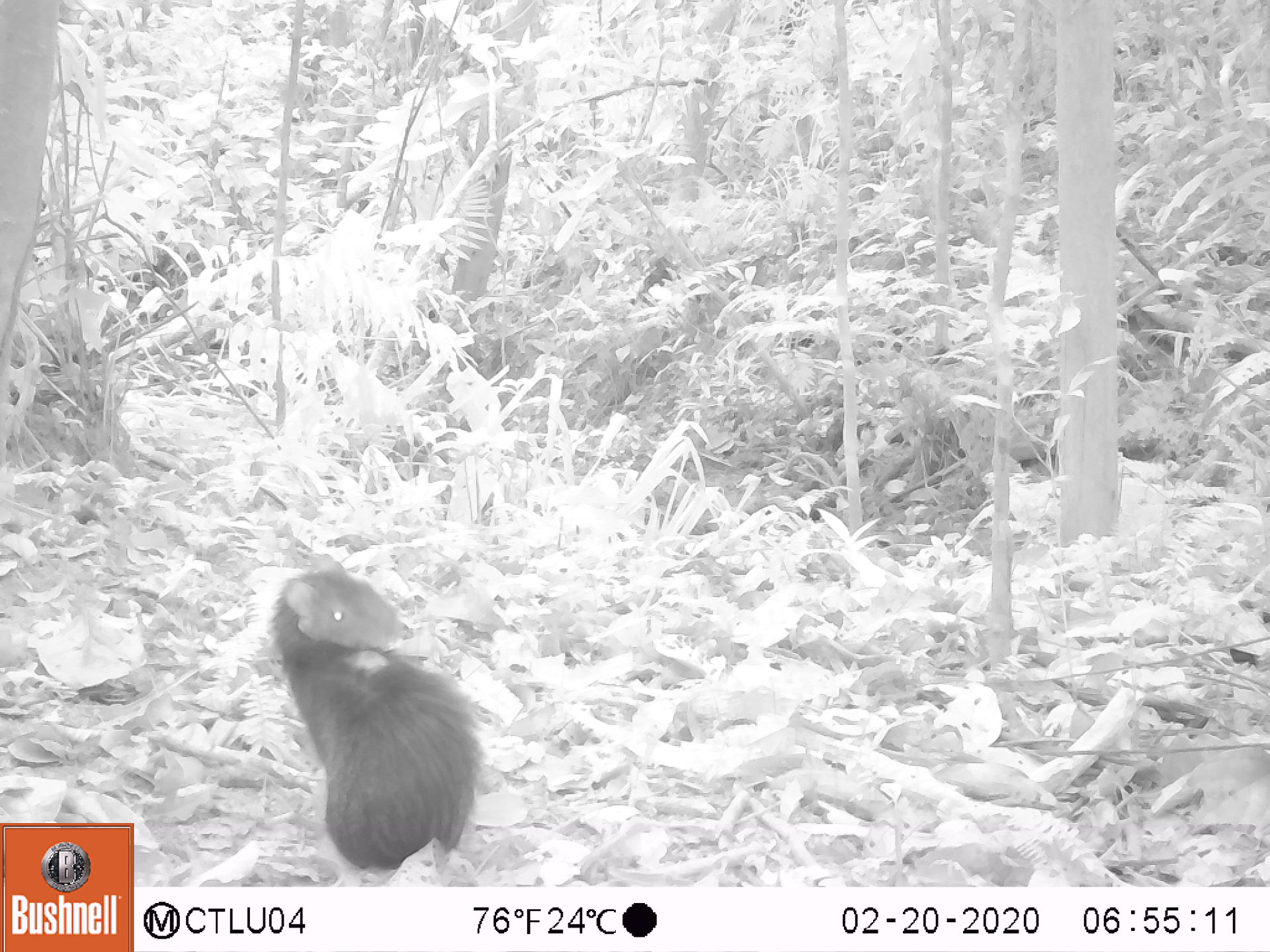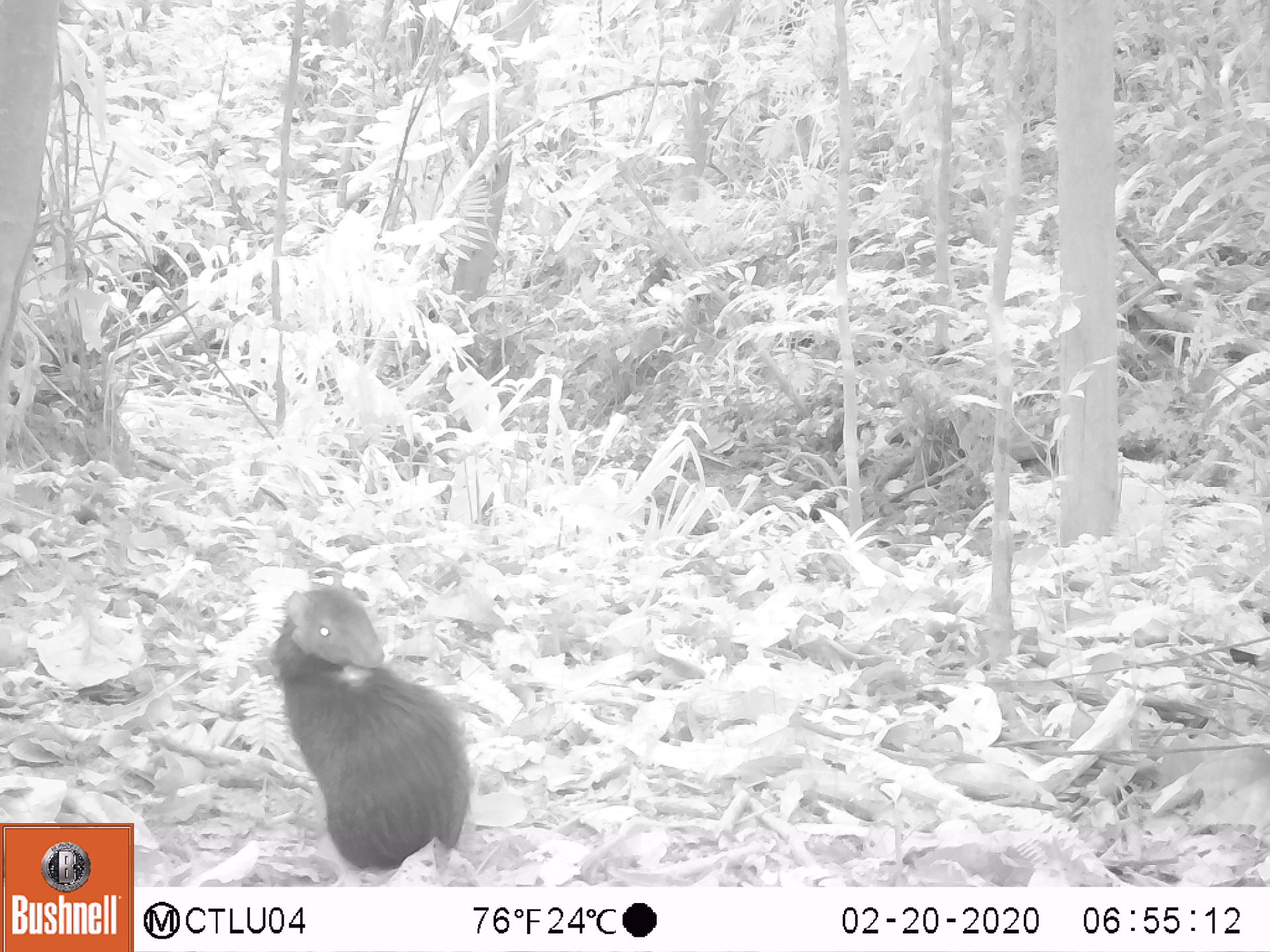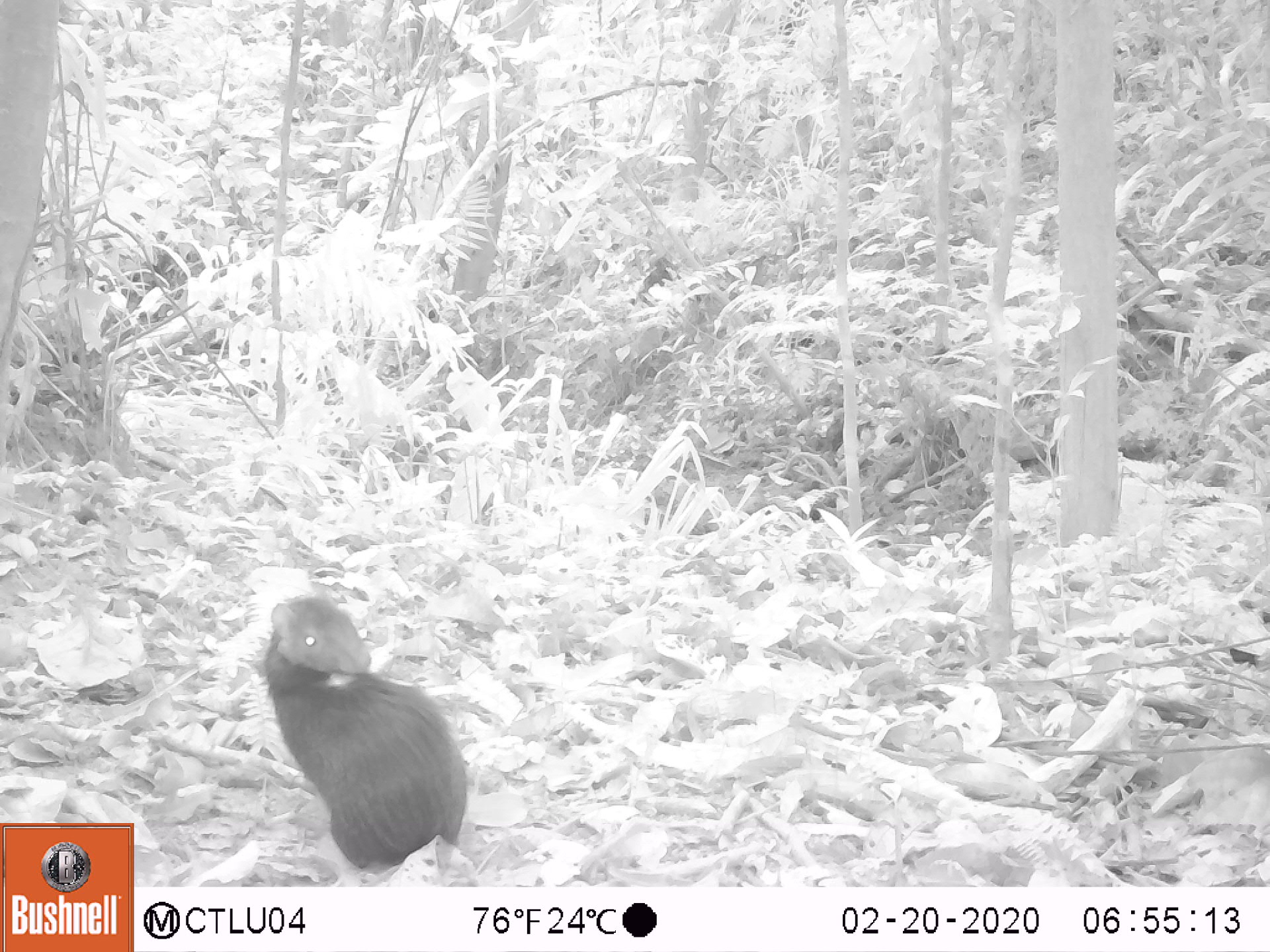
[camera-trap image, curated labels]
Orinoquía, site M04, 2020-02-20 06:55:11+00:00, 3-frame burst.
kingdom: Animalia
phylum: Chordata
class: Mammalia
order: Rodentia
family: Dasyproctidae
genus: Dasyprocta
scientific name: Dasyprocta fuliginosa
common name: black agouti